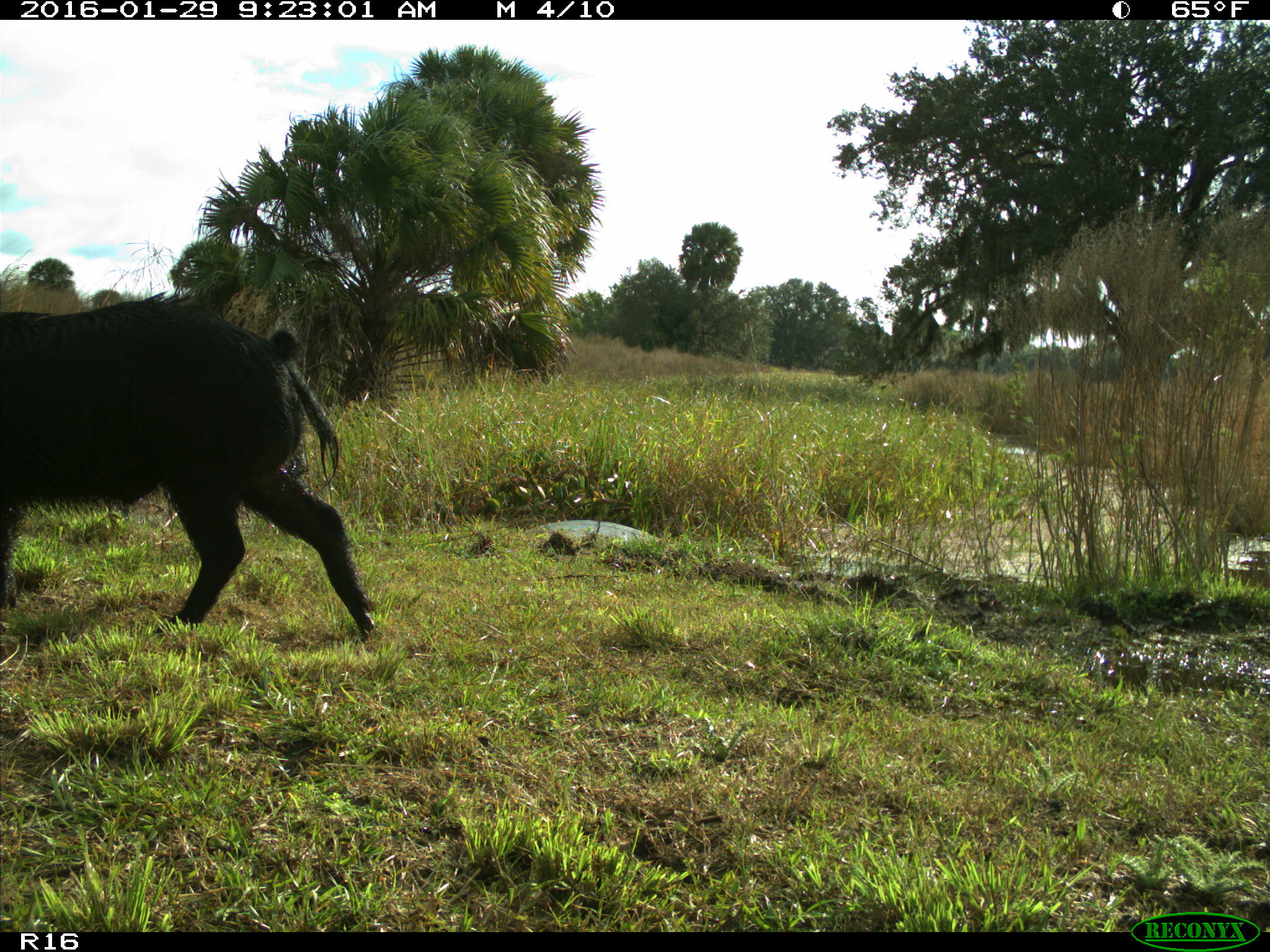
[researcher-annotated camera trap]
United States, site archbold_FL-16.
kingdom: Animalia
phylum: Chordata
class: Mammalia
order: Artiodactyla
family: Suidae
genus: Sus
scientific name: Sus scrofa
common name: wild boar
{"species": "Sus scrofa (wild boar)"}